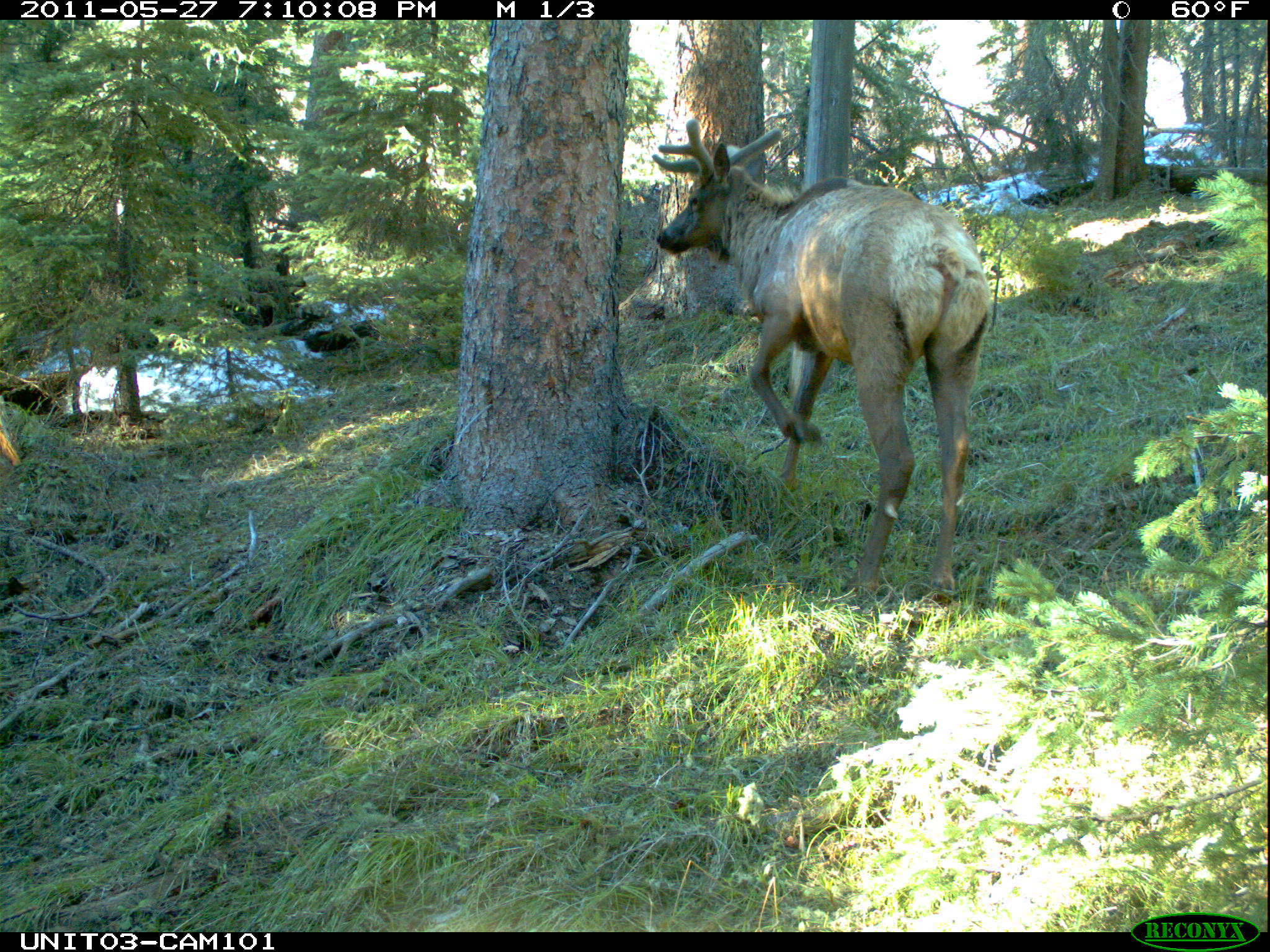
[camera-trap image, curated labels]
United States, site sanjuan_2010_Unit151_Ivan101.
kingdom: Animalia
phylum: Chordata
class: Mammalia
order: Artiodactyla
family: Cervidae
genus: Cervus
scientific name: Cervus elaphus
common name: red deer